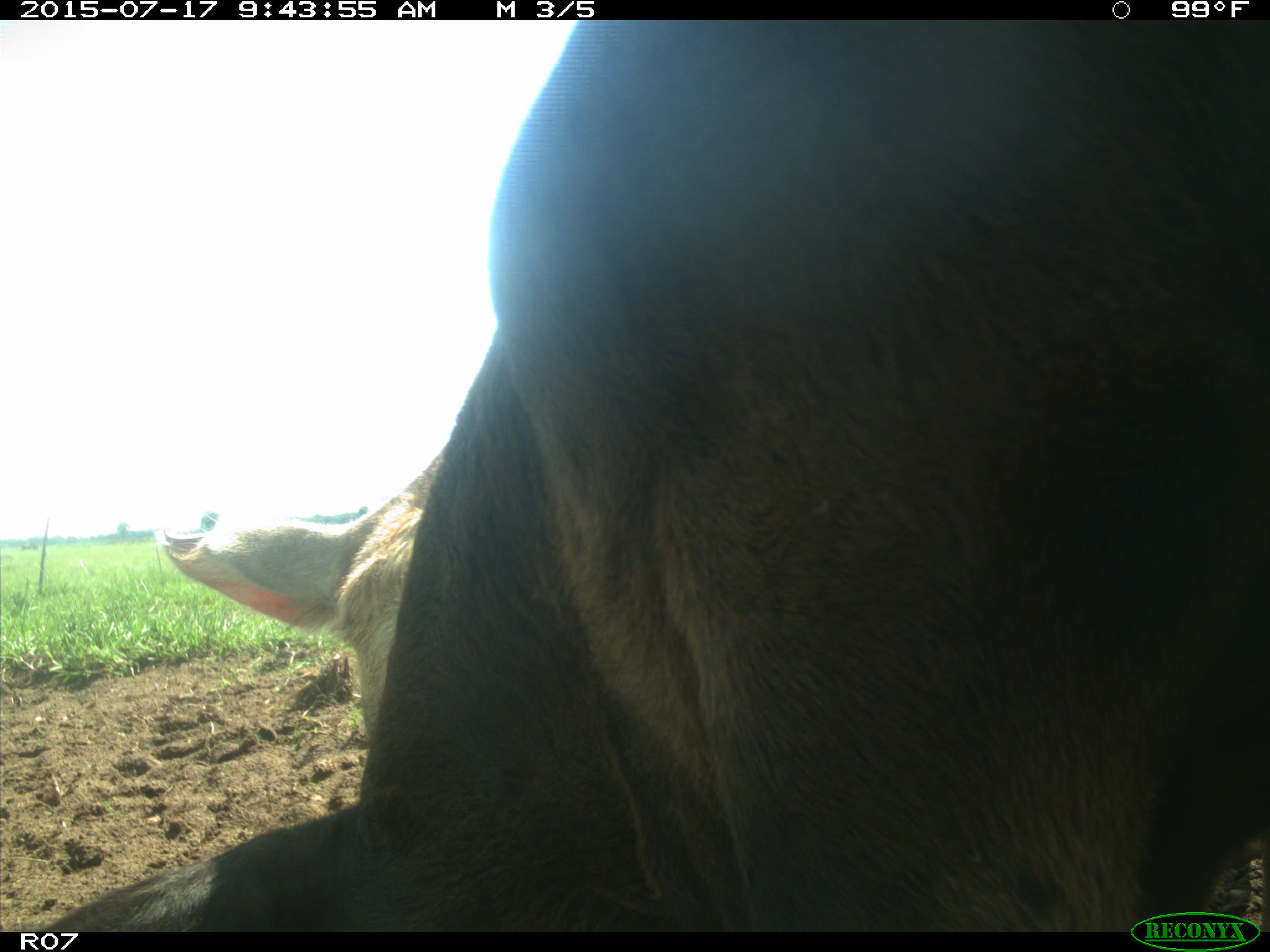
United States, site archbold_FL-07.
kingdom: Animalia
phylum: Chordata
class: Mammalia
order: Artiodactyla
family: Bovidae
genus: Bos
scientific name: Bos taurus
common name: domestic cow